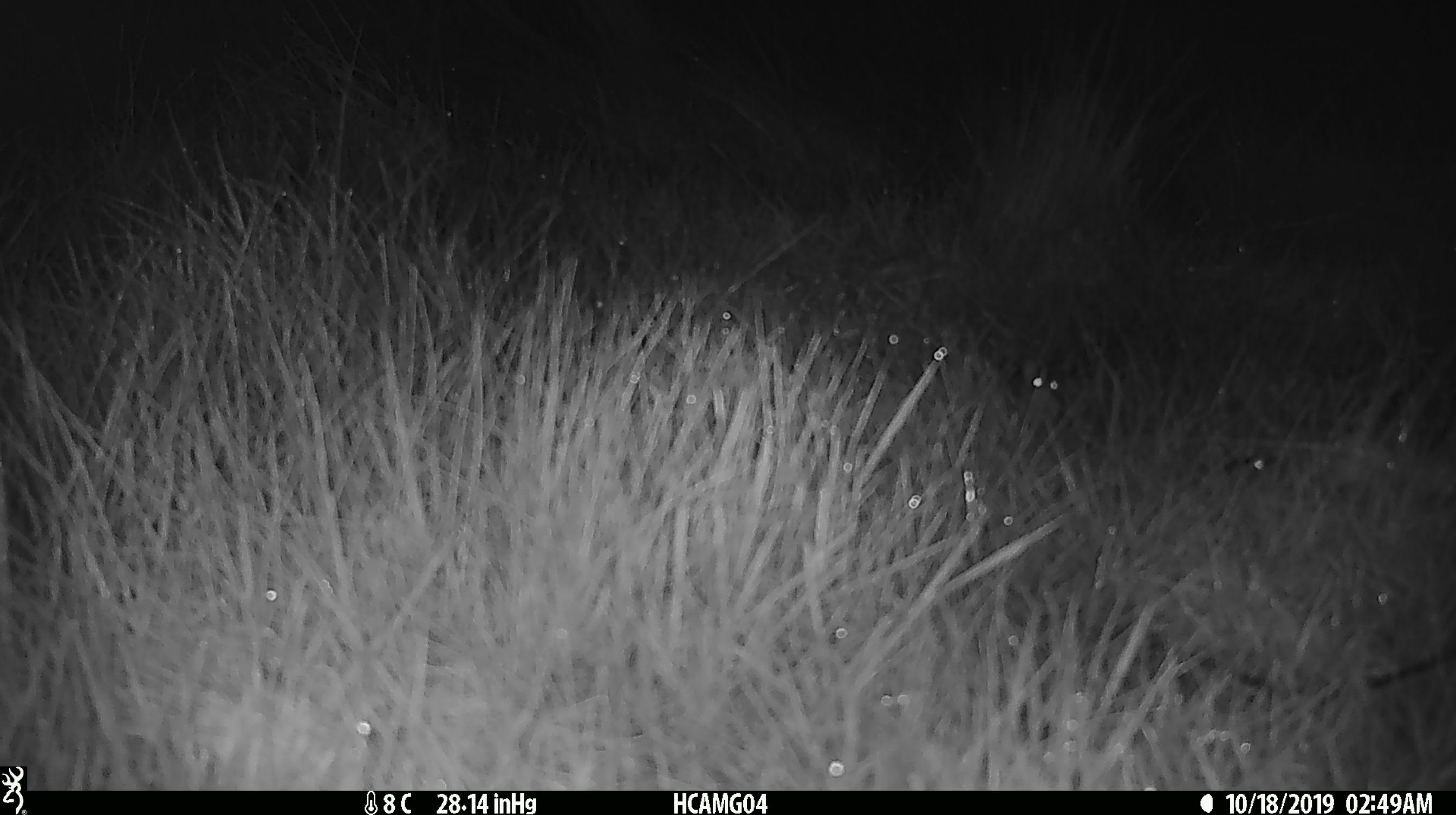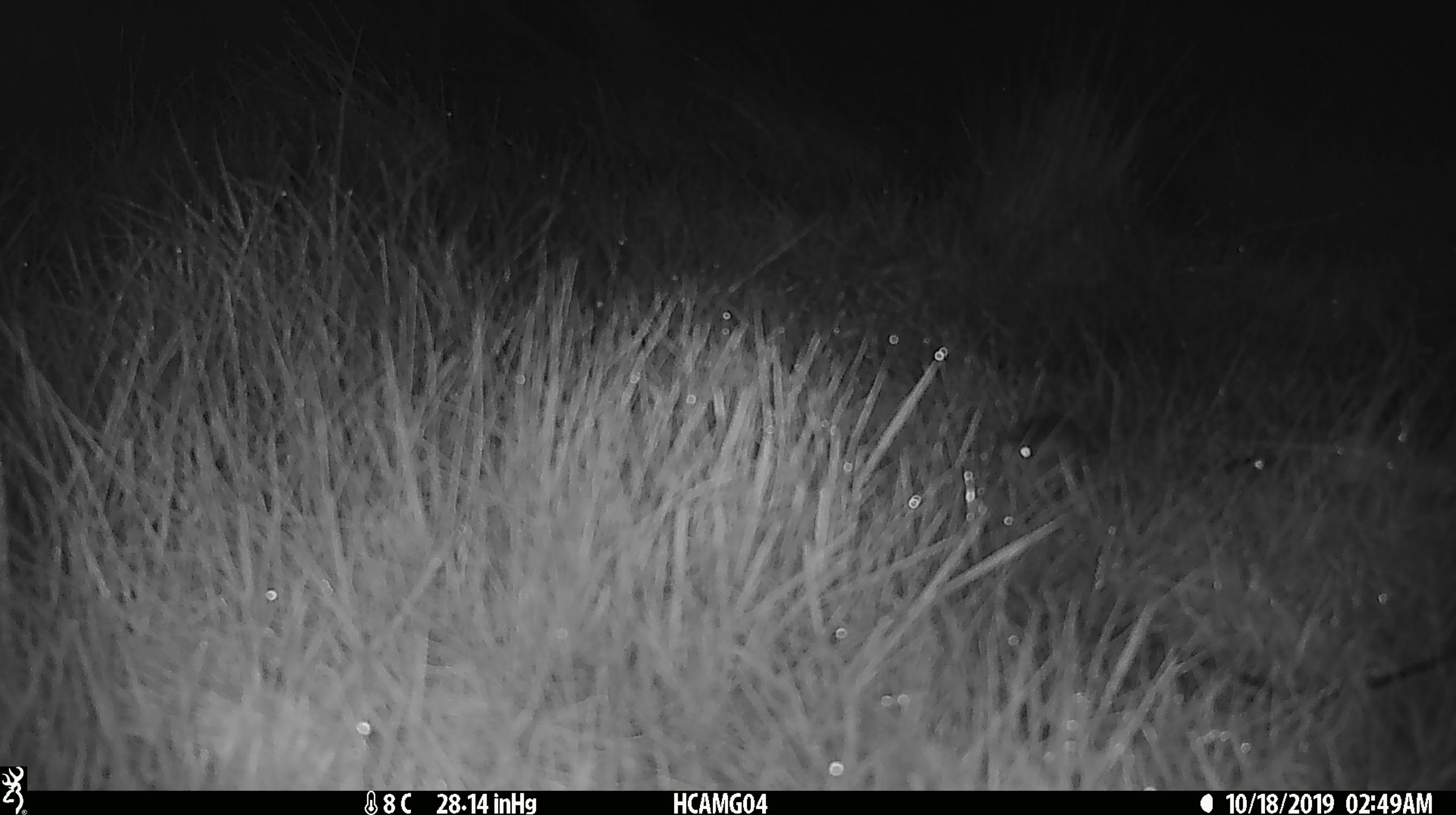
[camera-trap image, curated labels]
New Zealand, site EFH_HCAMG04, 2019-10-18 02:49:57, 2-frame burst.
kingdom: Animalia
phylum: Chordata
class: Mammalia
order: Rodentia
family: Muridae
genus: Mus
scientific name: Mus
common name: mouse